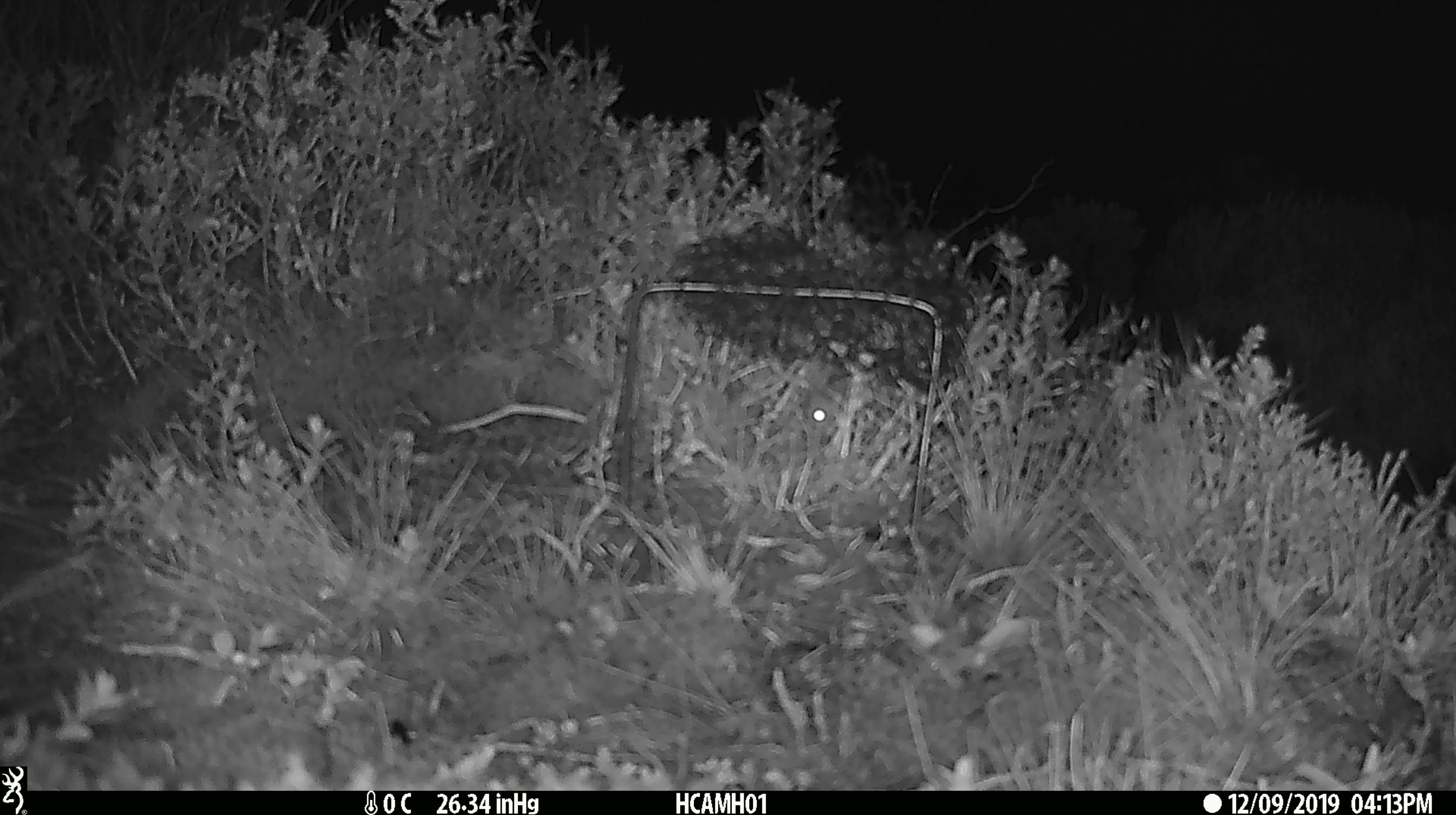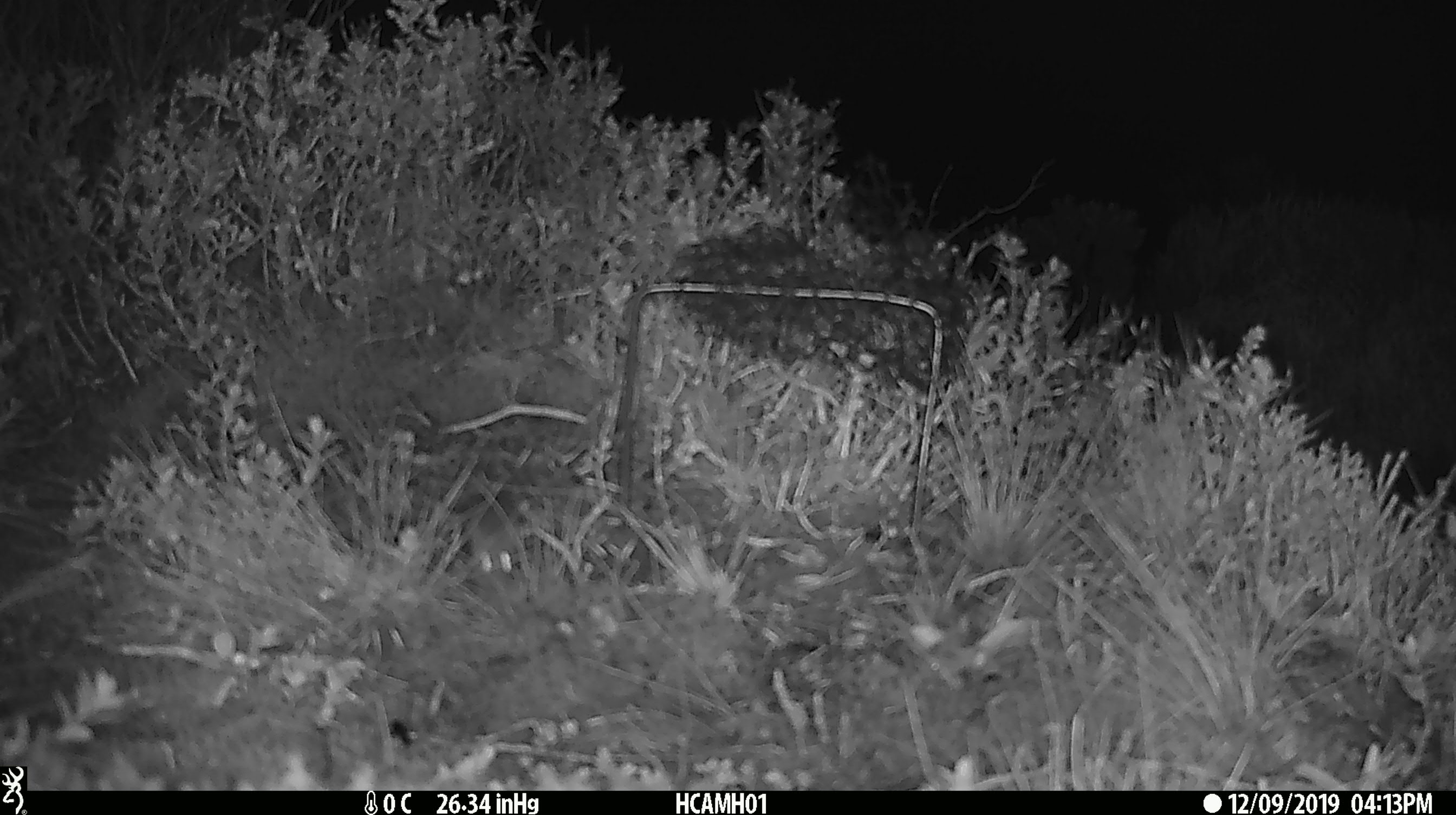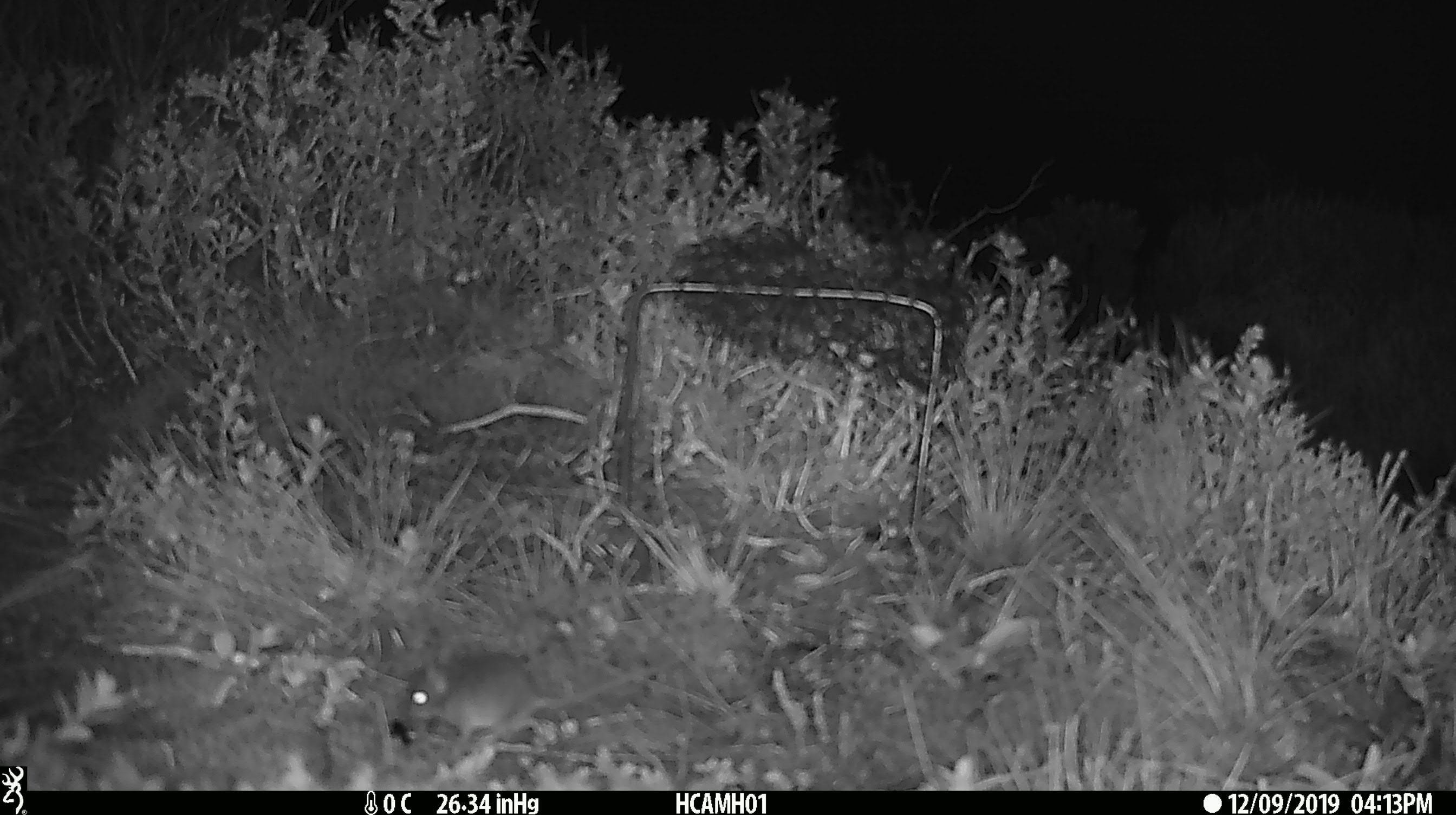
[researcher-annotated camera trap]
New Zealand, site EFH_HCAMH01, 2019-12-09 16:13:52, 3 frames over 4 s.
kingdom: Animalia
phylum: Chordata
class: Mammalia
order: Rodentia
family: Muridae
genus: Mus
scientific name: Mus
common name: mouse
Mouse (Mus).